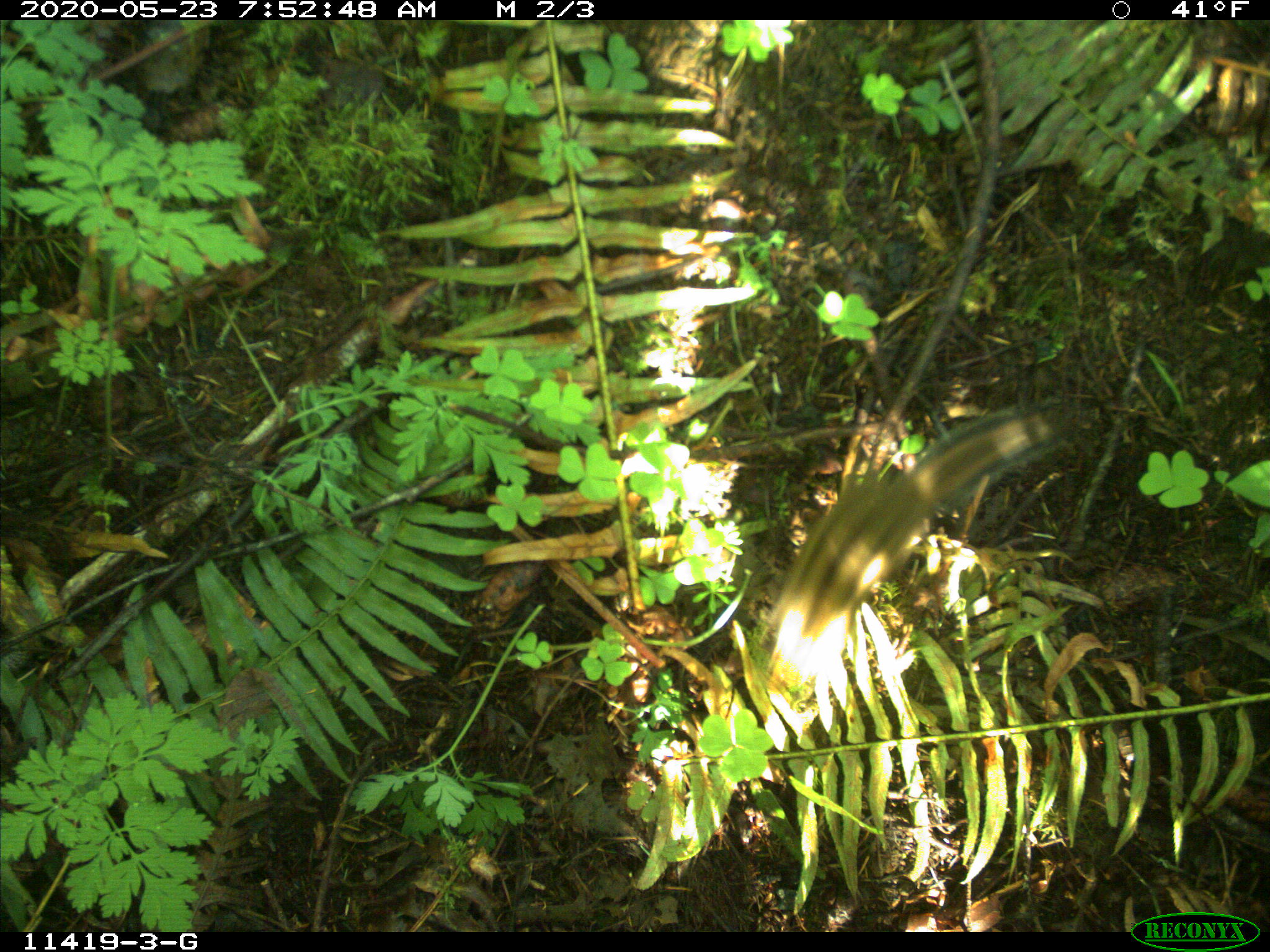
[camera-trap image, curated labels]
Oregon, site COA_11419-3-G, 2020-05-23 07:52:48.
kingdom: Animalia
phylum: Chordata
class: Mammalia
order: Rodentia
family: Sciuridae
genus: Neotamias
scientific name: Neotamias townsendii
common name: townsend's chipmunk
Townsend's chipmunk (Neotamias townsendii).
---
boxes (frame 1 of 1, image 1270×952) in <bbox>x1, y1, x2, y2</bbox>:
townsend's chipmunk: <bbox>750, 386, 1092, 710</bbox>